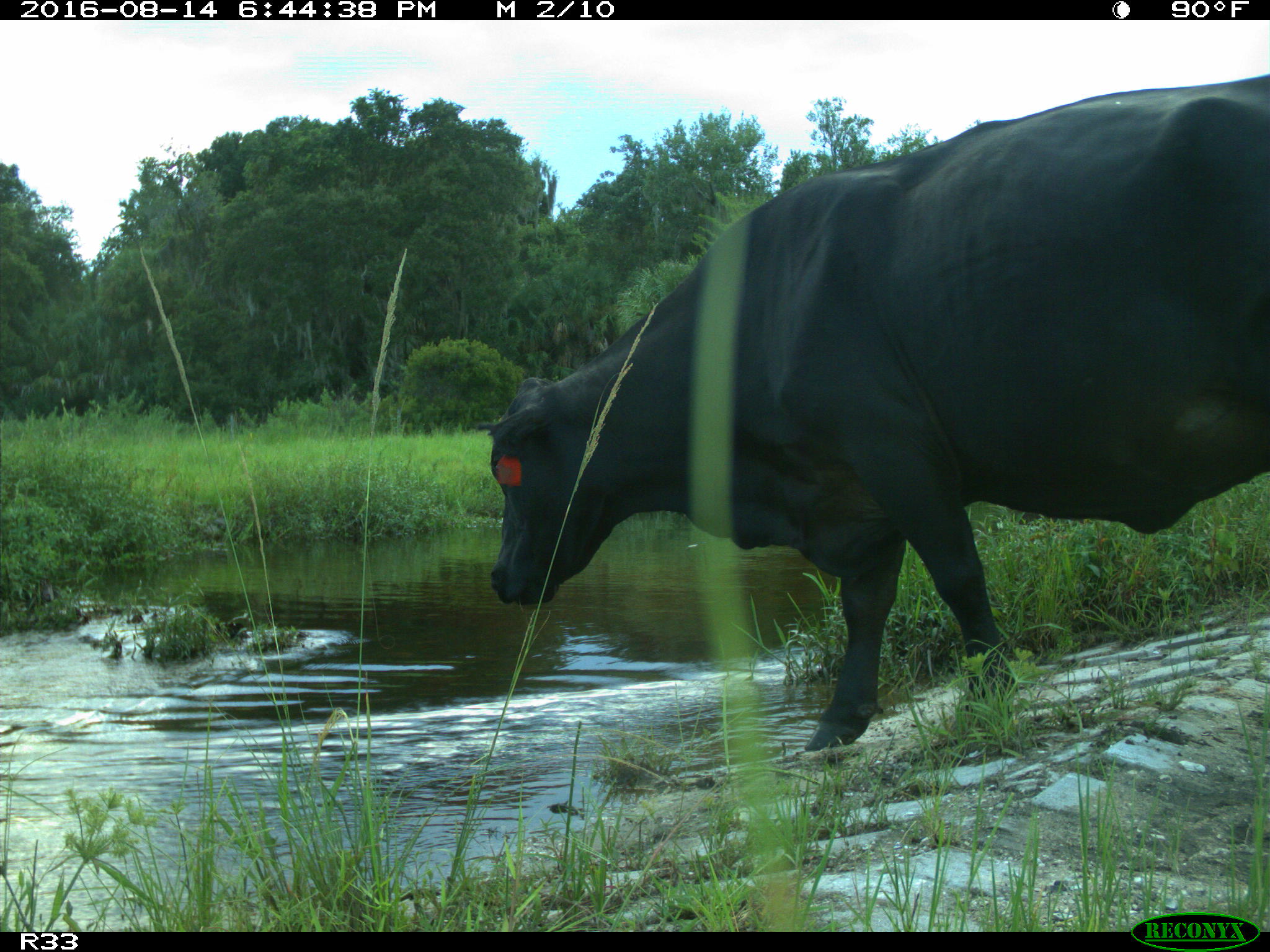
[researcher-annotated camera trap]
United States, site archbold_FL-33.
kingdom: Animalia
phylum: Chordata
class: Mammalia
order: Artiodactyla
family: Bovidae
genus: Bos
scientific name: Bos taurus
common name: domestic cow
Bos taurus (domestic cow).